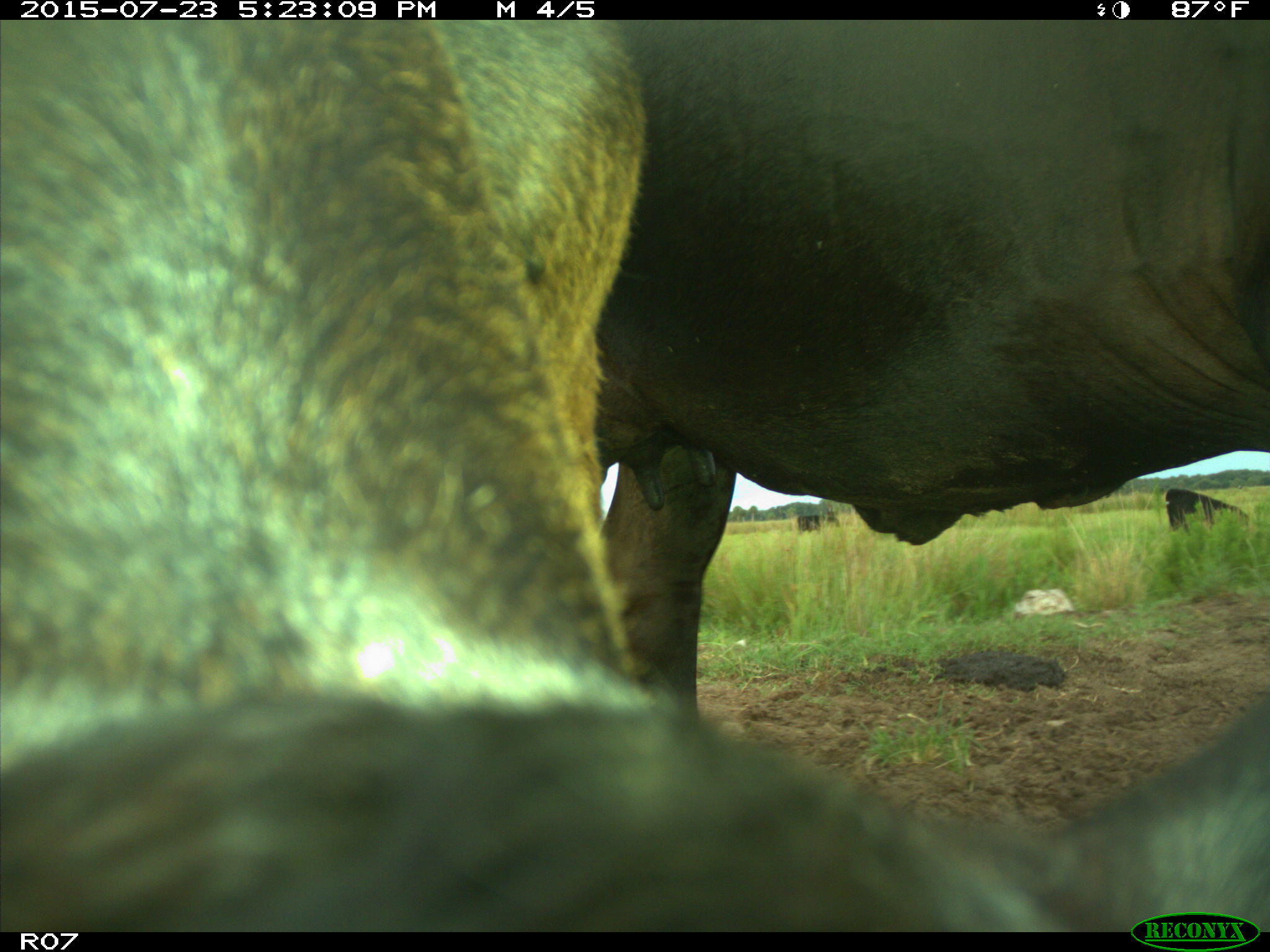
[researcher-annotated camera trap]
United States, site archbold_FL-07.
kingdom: Animalia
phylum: Chordata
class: Mammalia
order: Artiodactyla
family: Bovidae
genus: Bos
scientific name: Bos taurus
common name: domestic cow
Bos taurus (domestic cow).